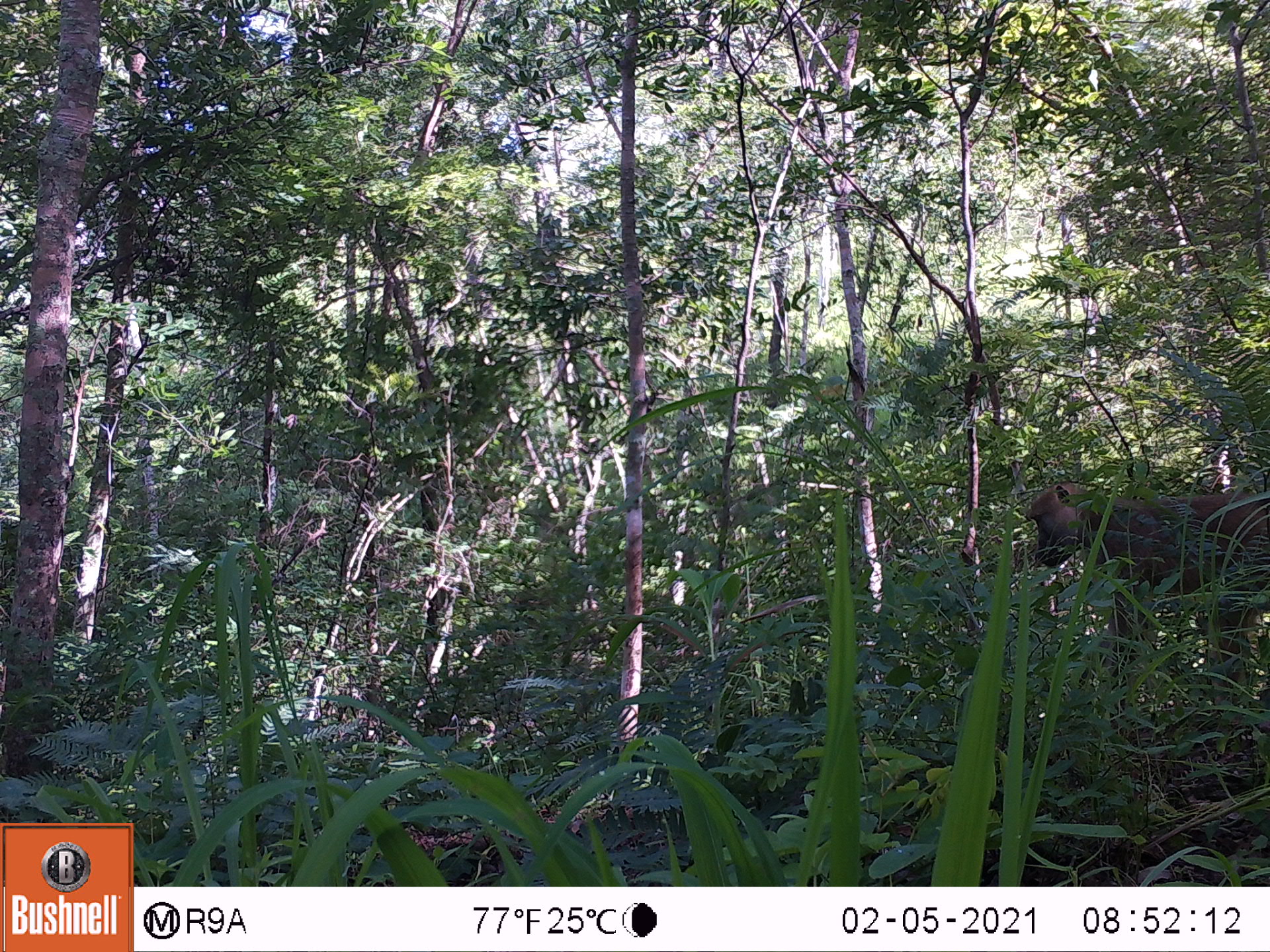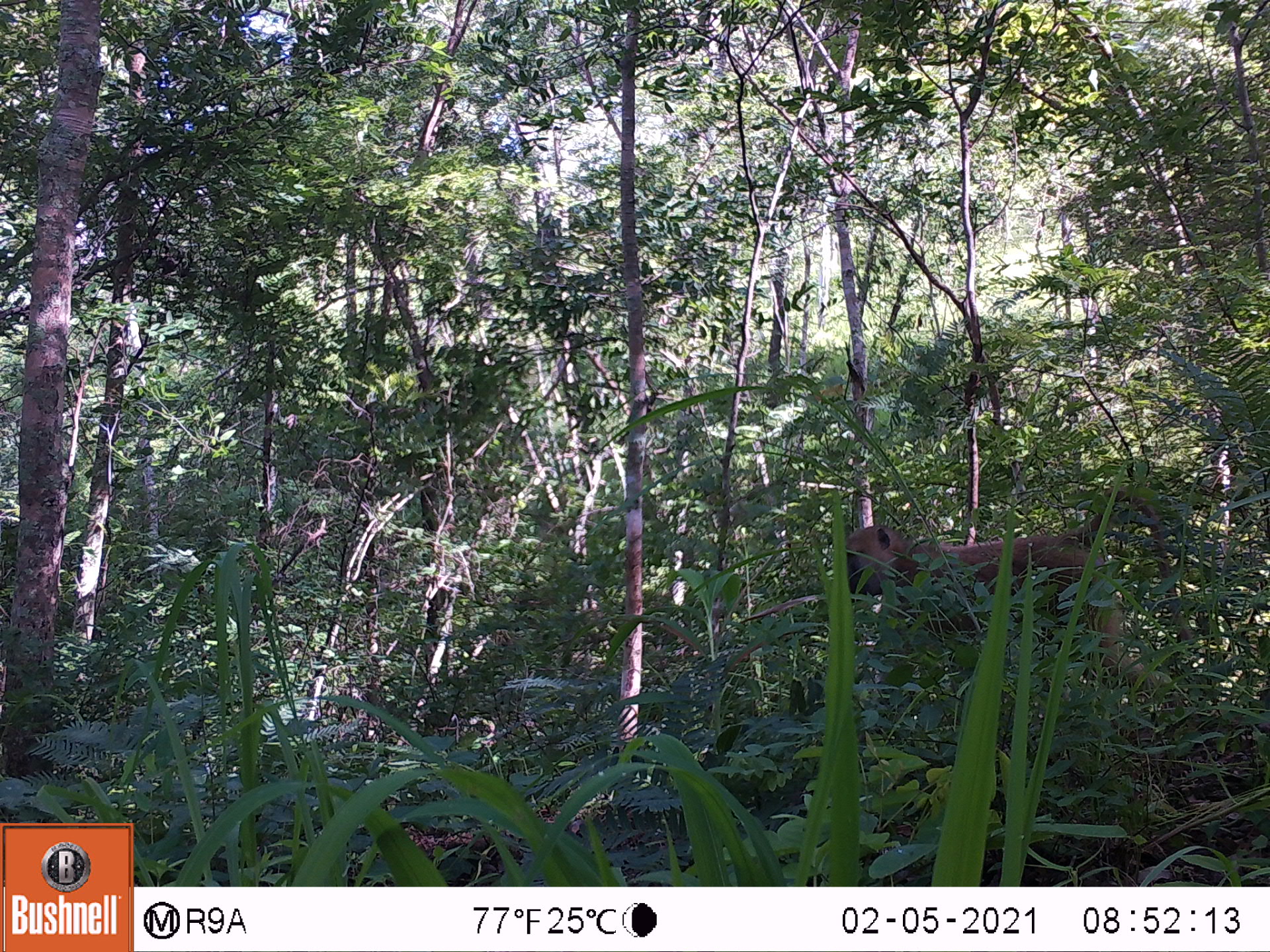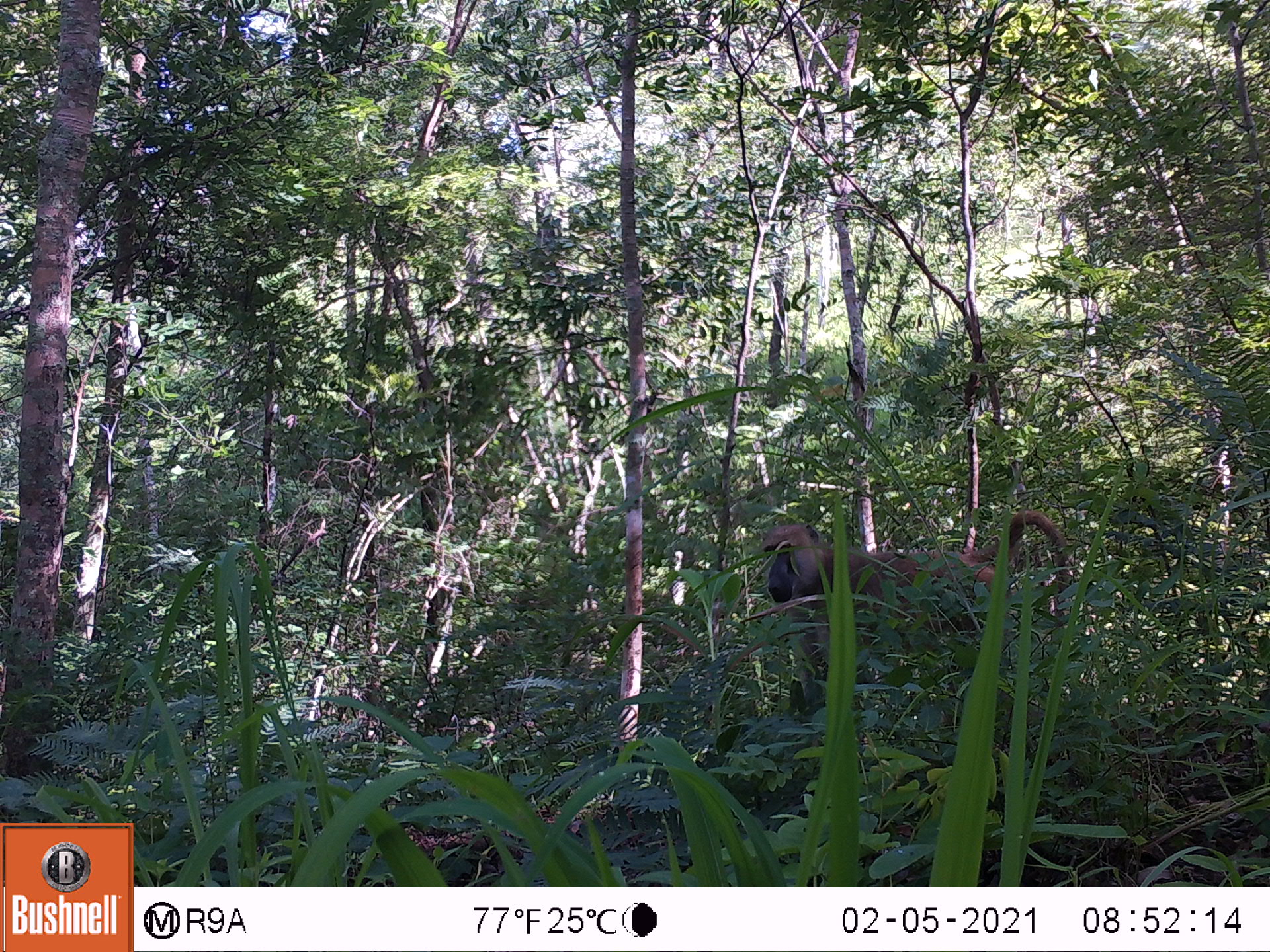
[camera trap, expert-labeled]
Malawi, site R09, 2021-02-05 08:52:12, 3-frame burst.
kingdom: Animalia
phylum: Chordata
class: Mammalia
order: Primates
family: Cercopithecidae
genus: Papio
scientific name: Papio cynocephalus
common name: yellow baboon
Yellow baboon (Papio cynocephalus), count 1.